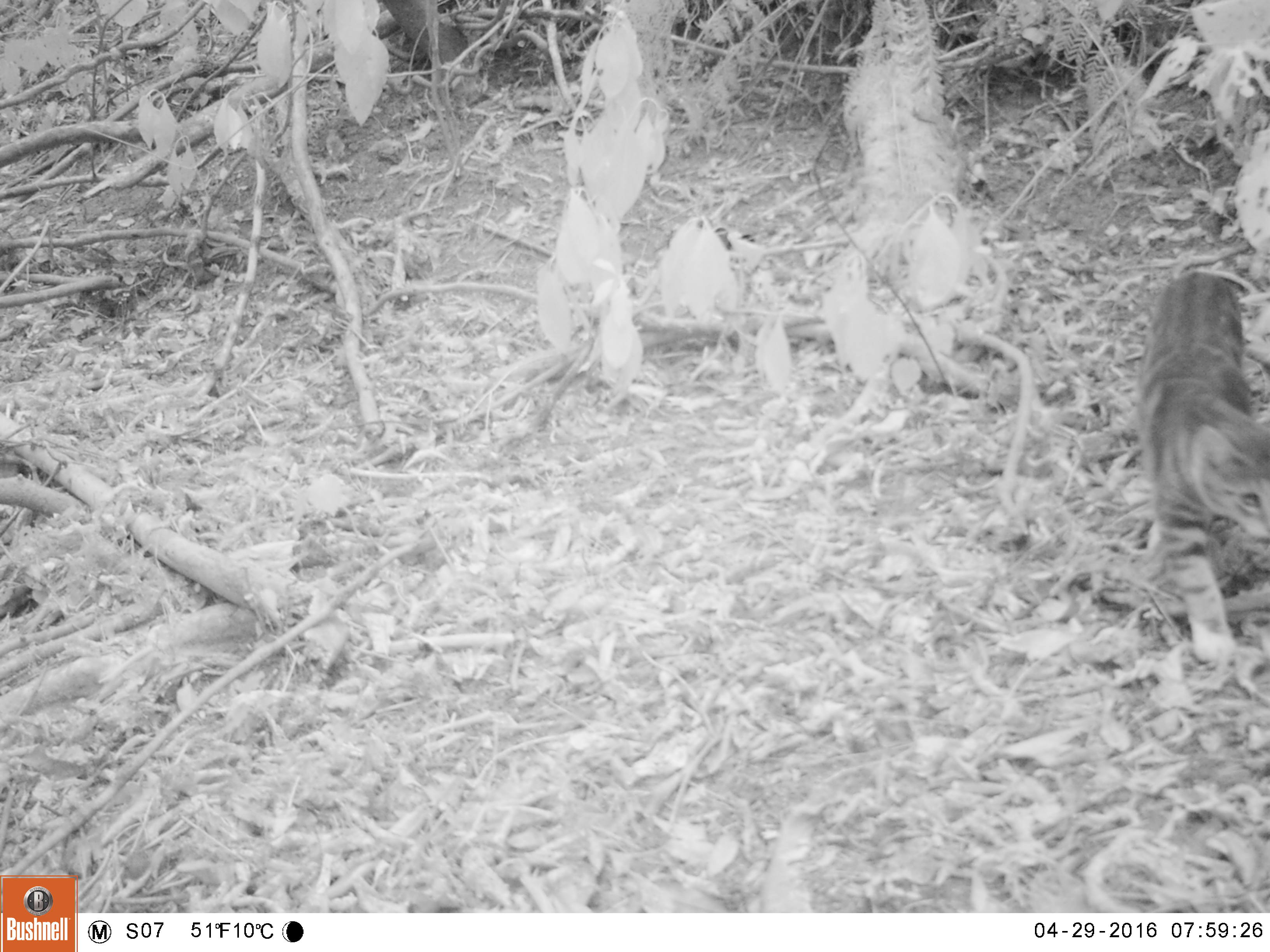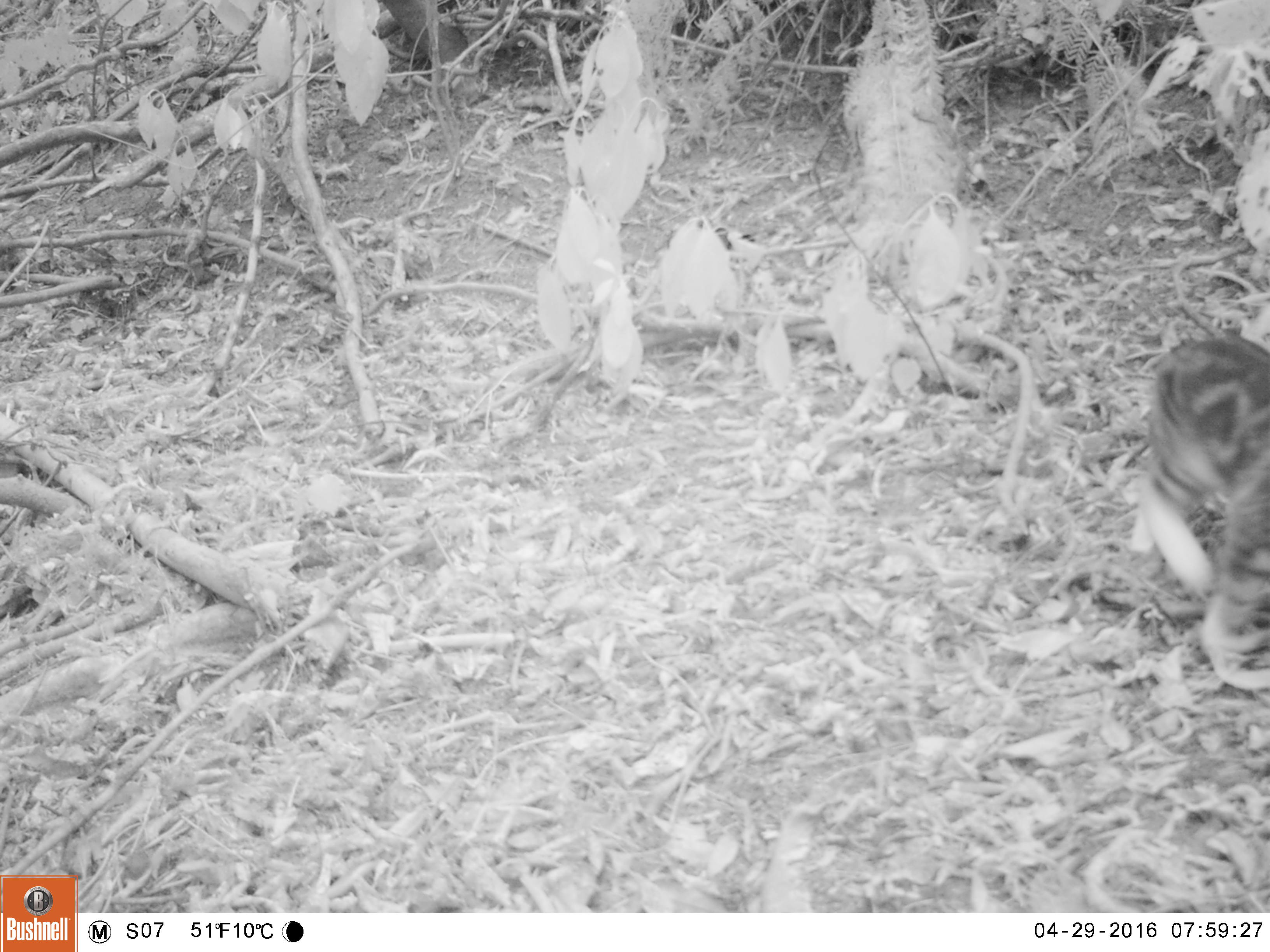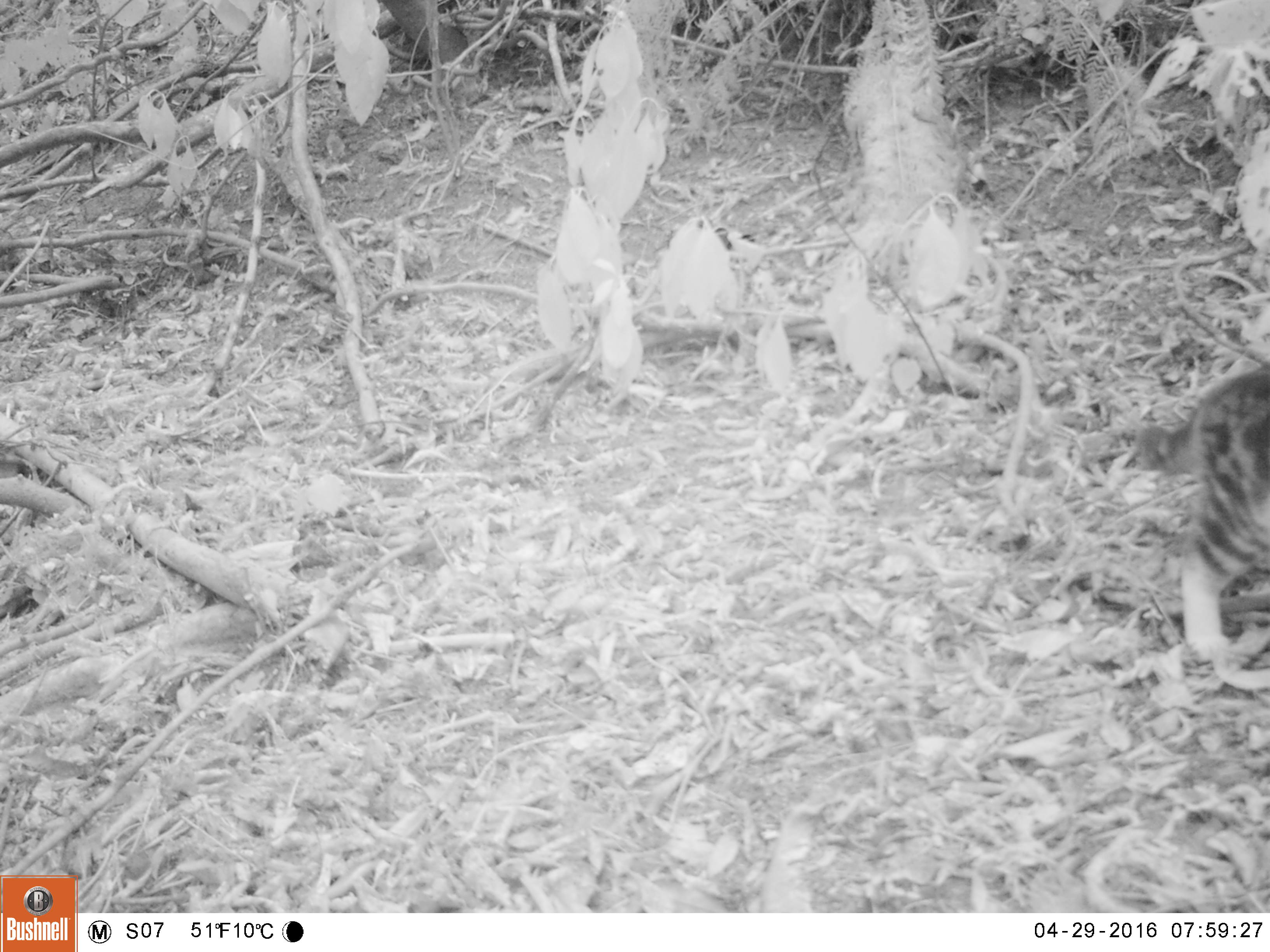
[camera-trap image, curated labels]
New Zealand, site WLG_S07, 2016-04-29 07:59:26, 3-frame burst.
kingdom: Animalia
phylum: Chordata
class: Mammalia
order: Carnivora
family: Felidae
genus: Felis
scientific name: Felis catus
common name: domestic cat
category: cat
Cat (domestic cat) (Felis catus).